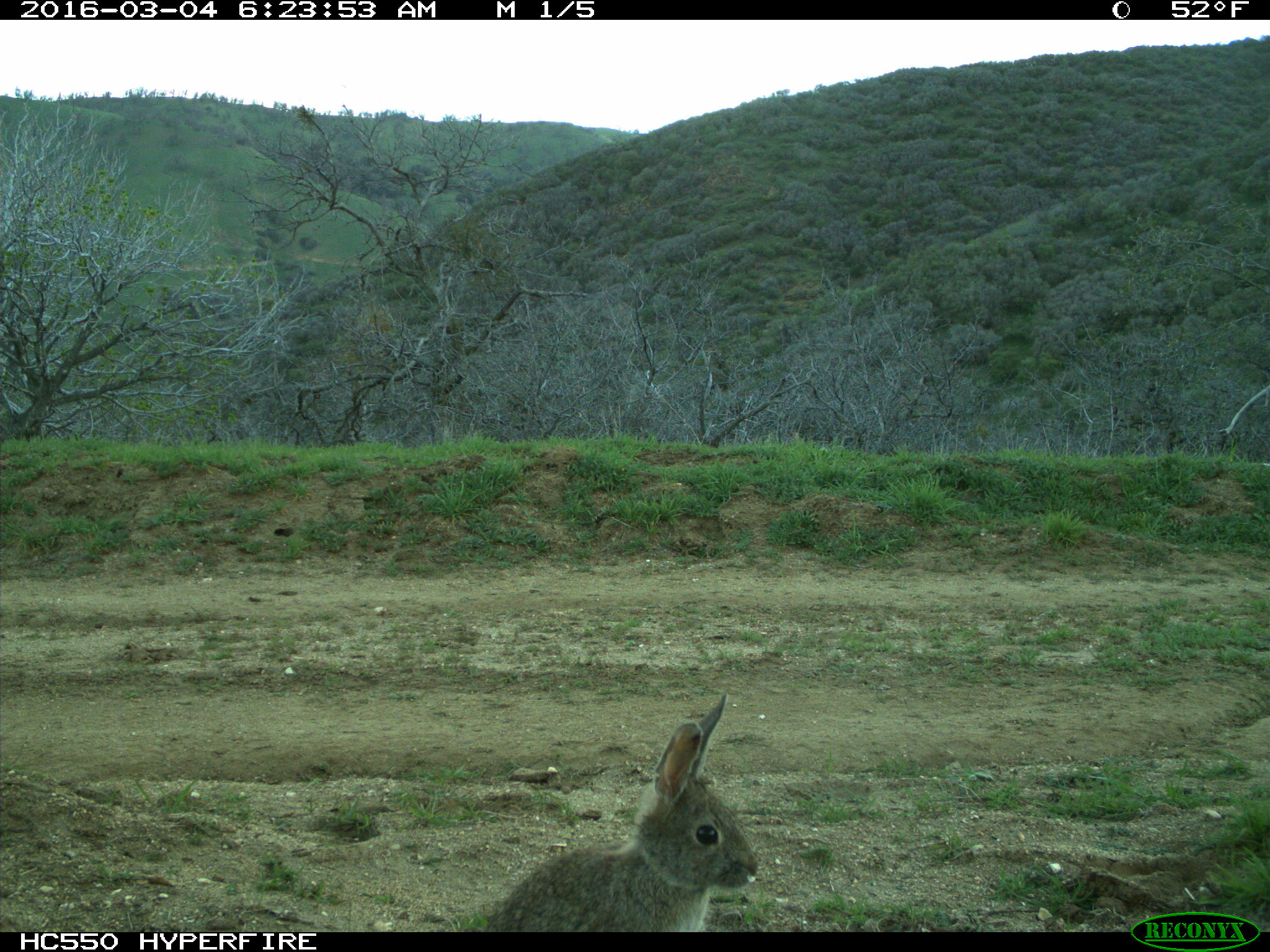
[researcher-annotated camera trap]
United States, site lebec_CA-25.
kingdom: Animalia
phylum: Chordata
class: Mammalia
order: Lagomorpha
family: Leporidae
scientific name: Leporidae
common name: rabbits and hares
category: unidentified rabbit